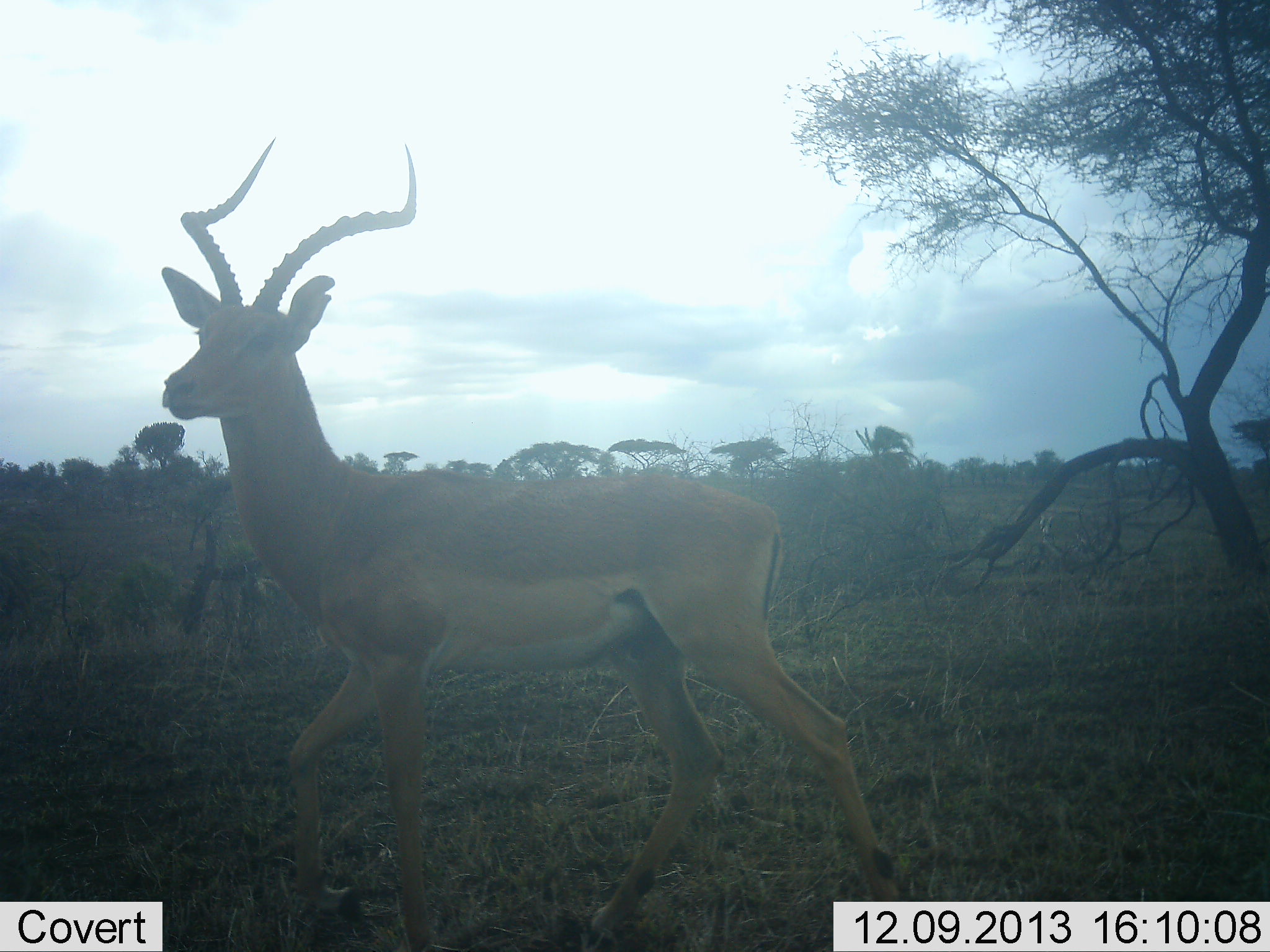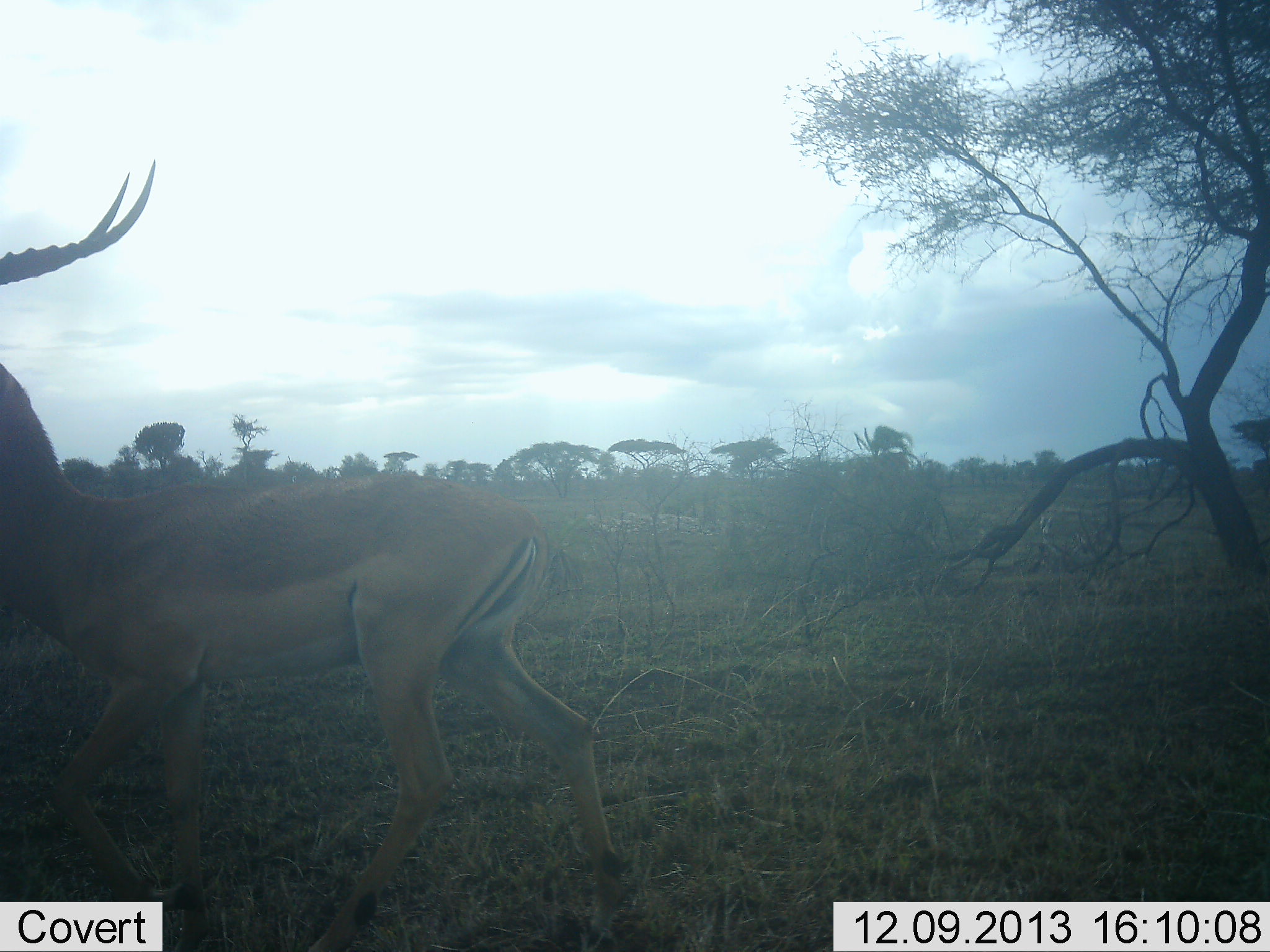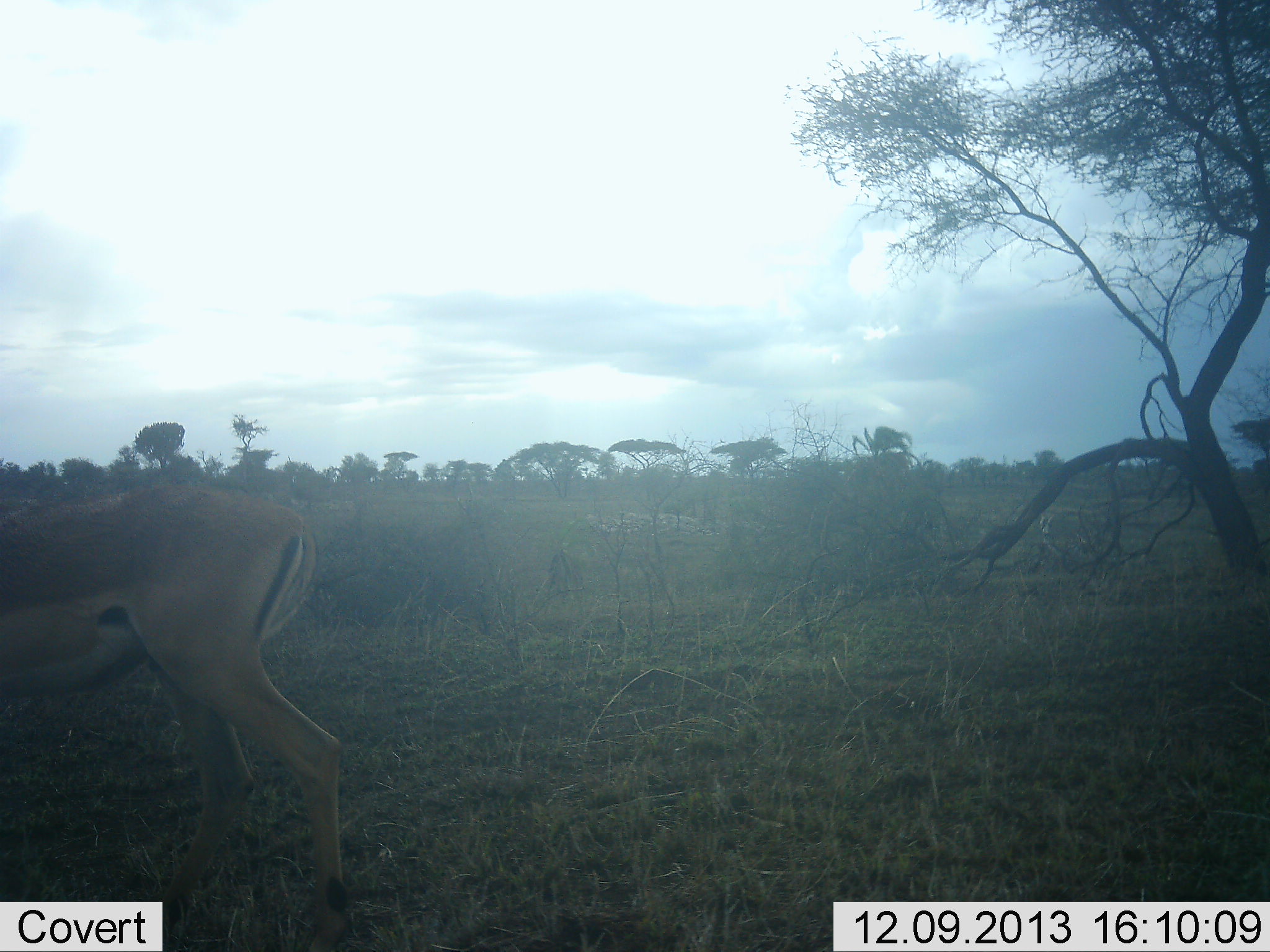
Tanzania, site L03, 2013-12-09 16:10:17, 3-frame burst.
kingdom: Animalia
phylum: Chordata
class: Mammalia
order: Artiodactyla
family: Bovidae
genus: Aepyceros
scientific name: Aepyceros melampus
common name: impala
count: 1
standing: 0%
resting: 0%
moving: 100%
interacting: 0%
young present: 0%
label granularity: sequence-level